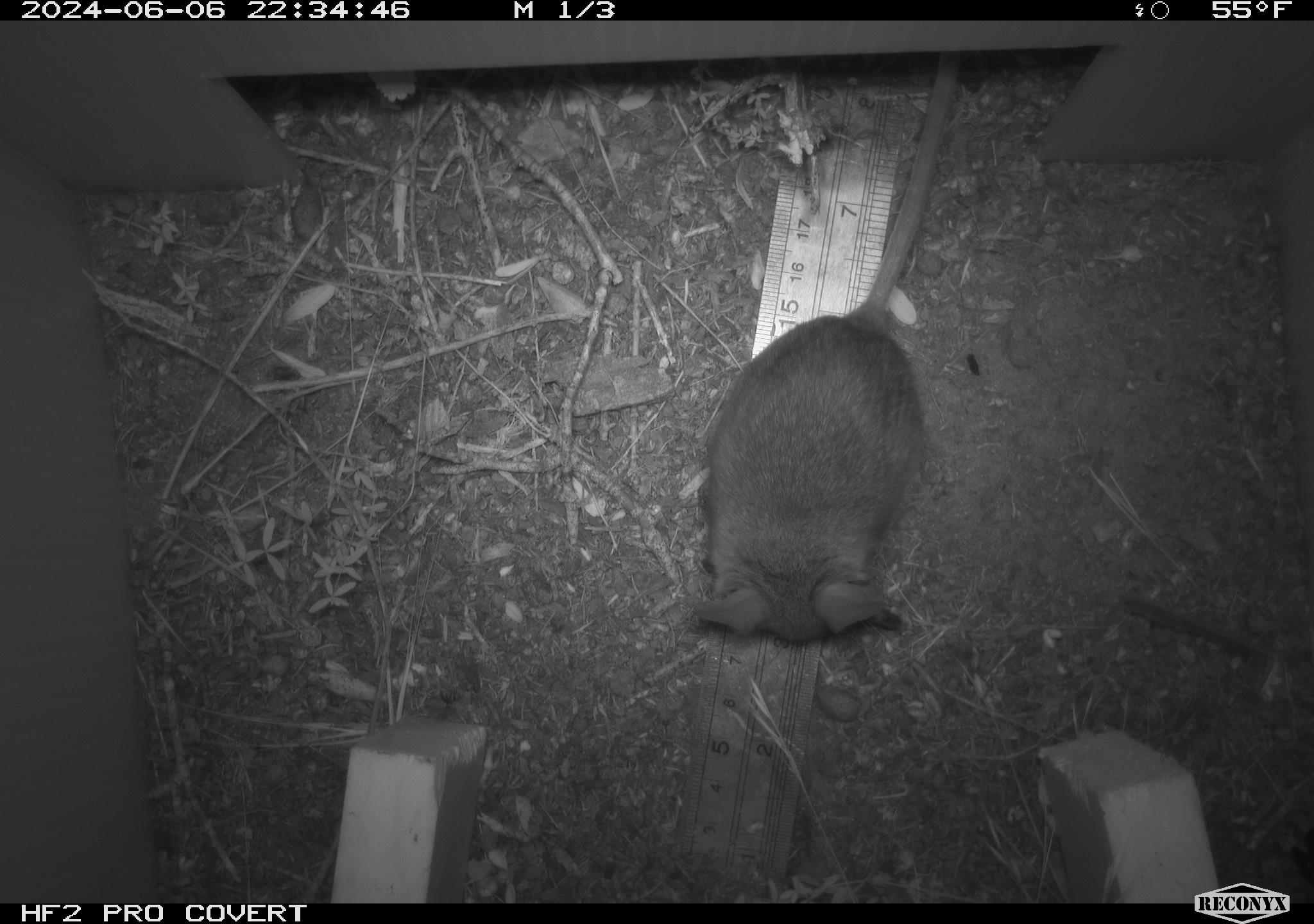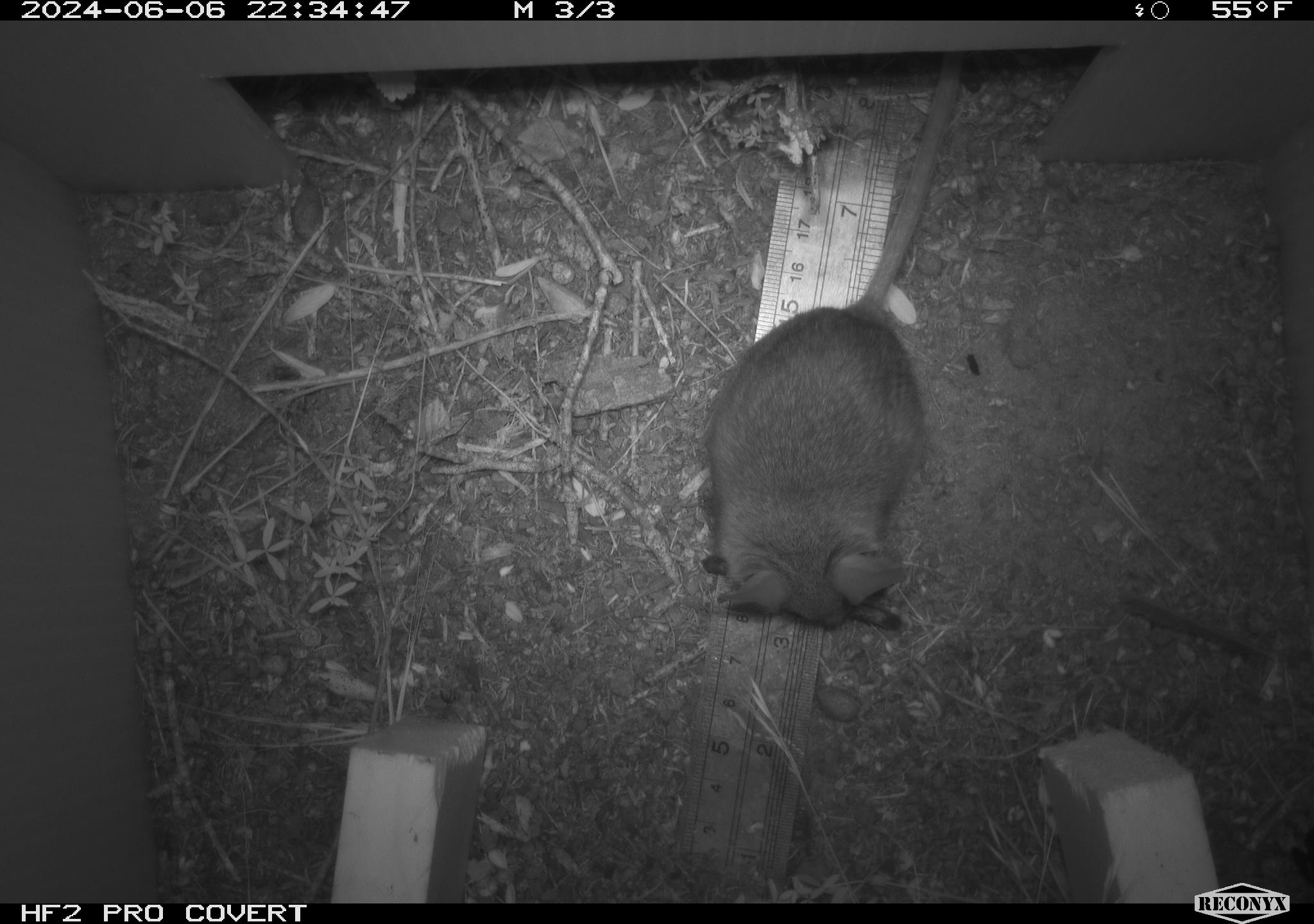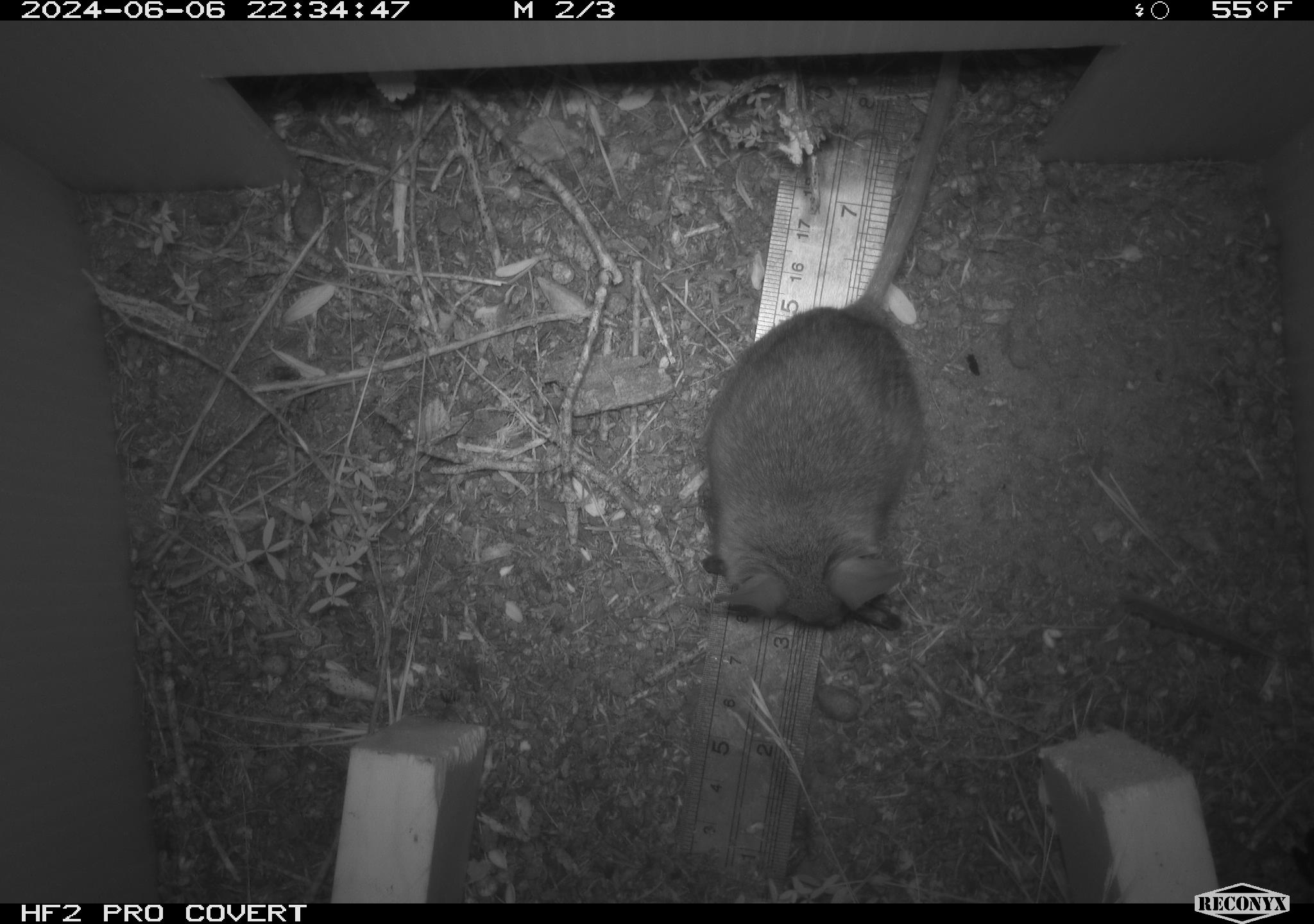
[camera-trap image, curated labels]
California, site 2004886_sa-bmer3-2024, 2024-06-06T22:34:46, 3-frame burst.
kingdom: Animalia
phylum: Chordata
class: Mammalia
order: Rodentia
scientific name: Rodentia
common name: mouse species